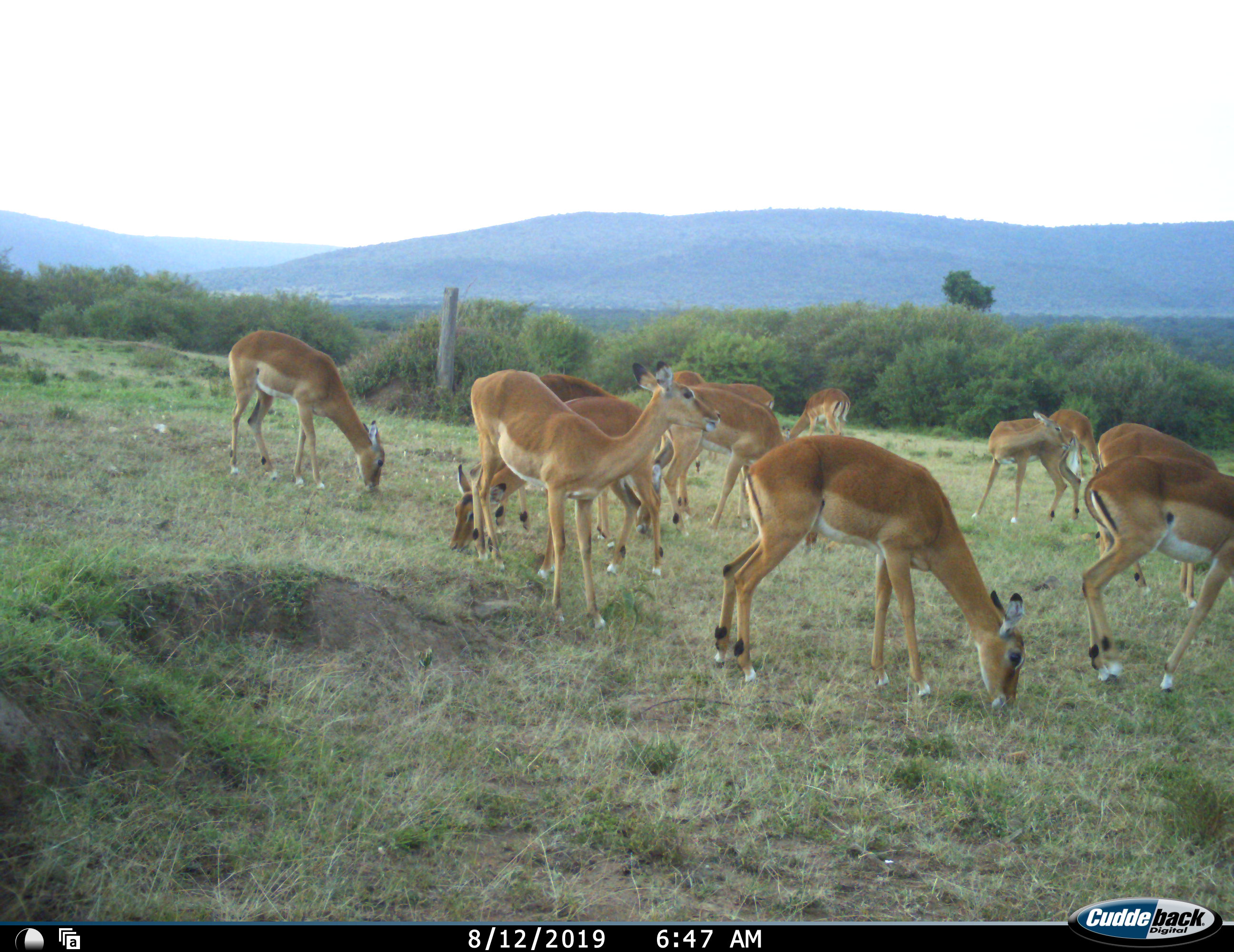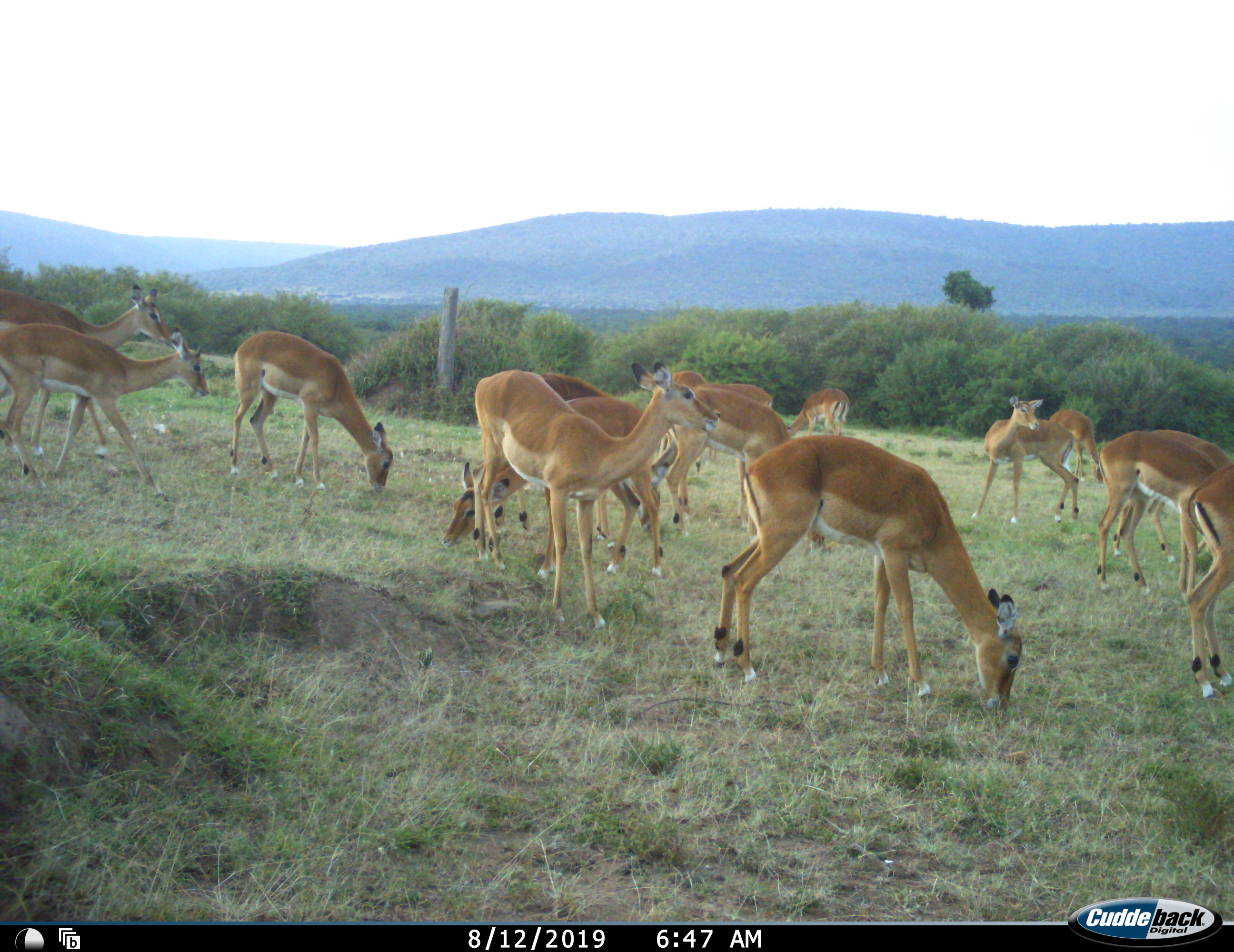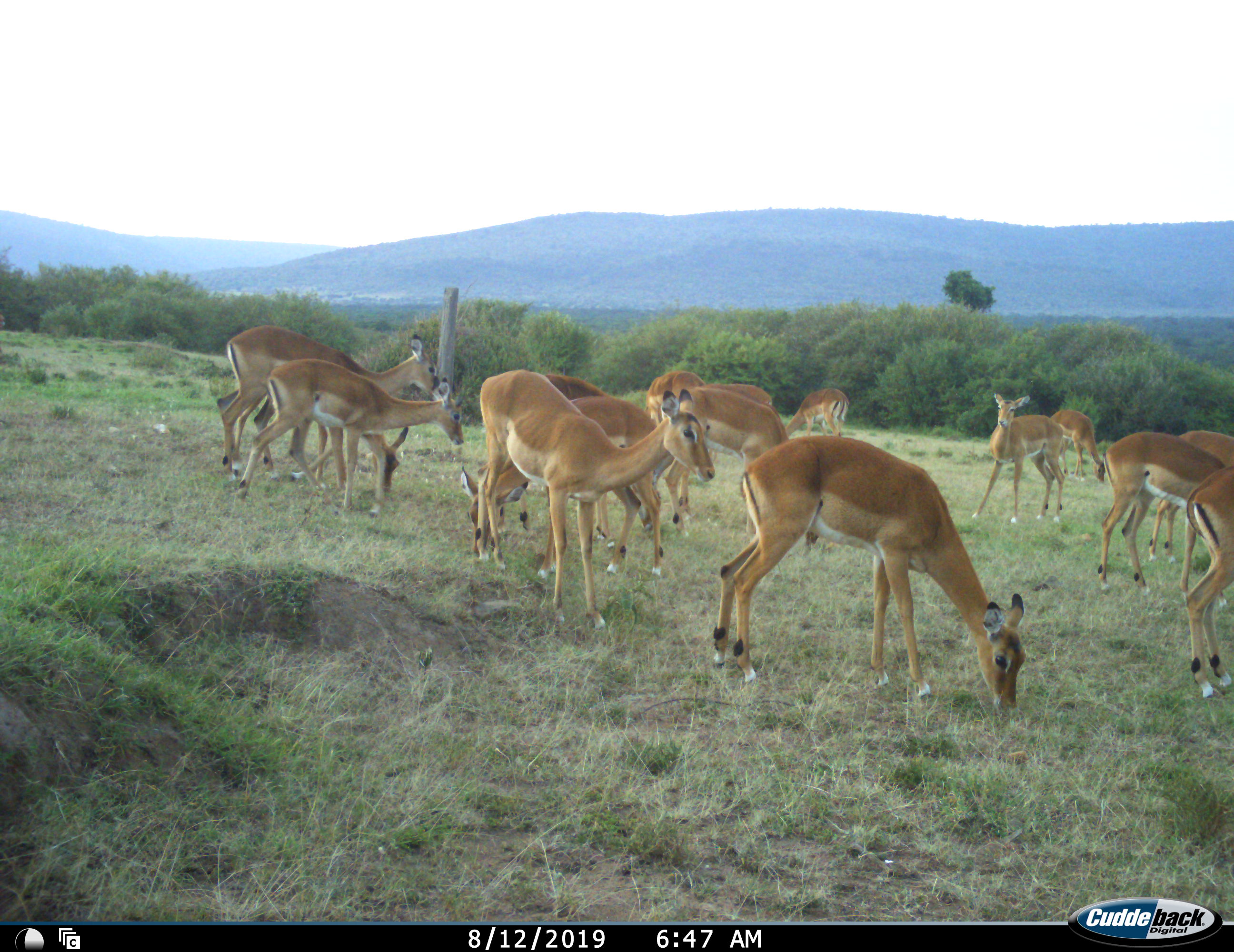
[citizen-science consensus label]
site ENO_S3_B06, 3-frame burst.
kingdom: Animalia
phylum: Chordata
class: Mammalia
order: Artiodactyla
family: Bovidae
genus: Aepyceros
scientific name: Aepyceros melampus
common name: impala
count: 11-50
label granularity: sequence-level